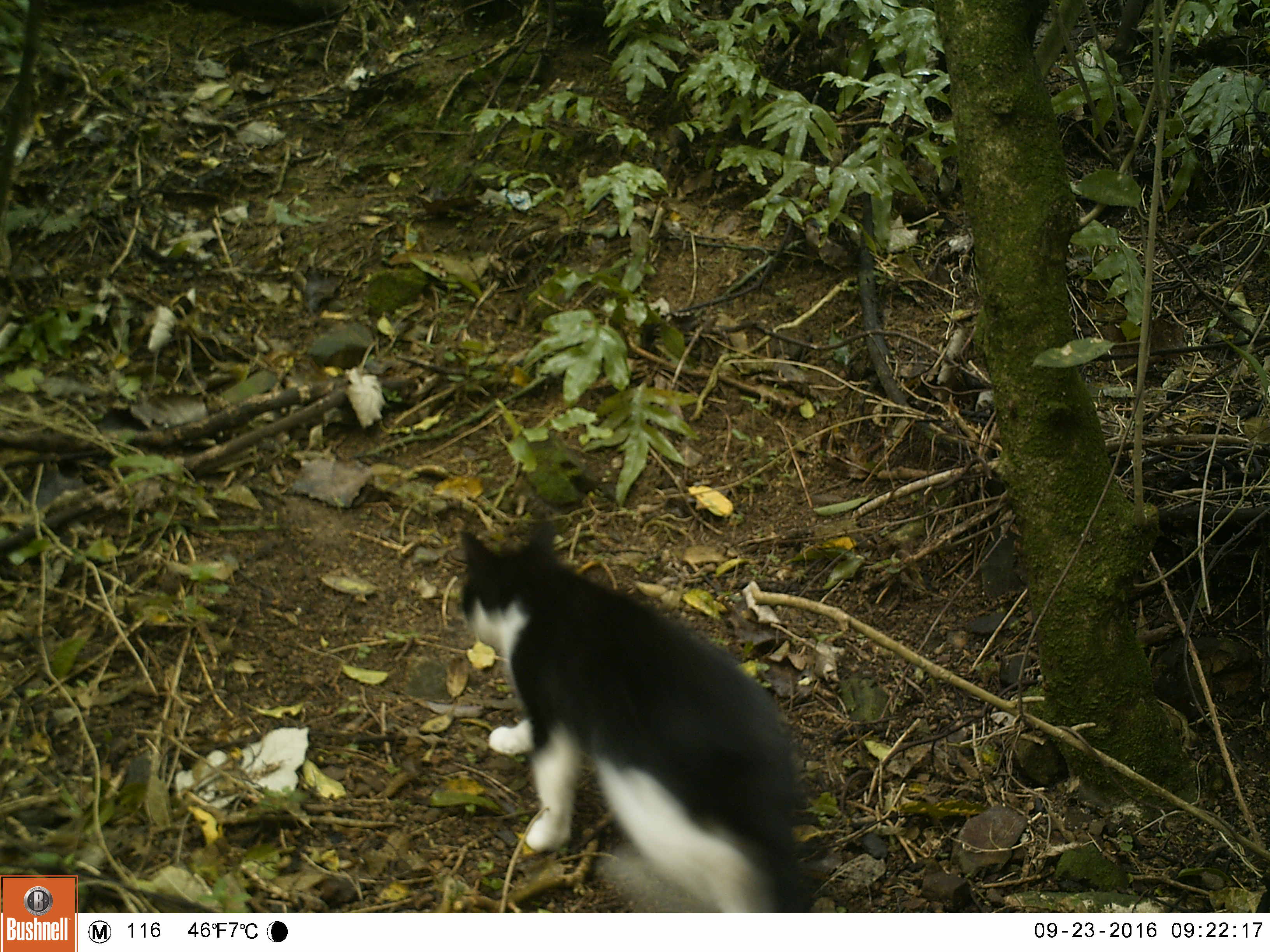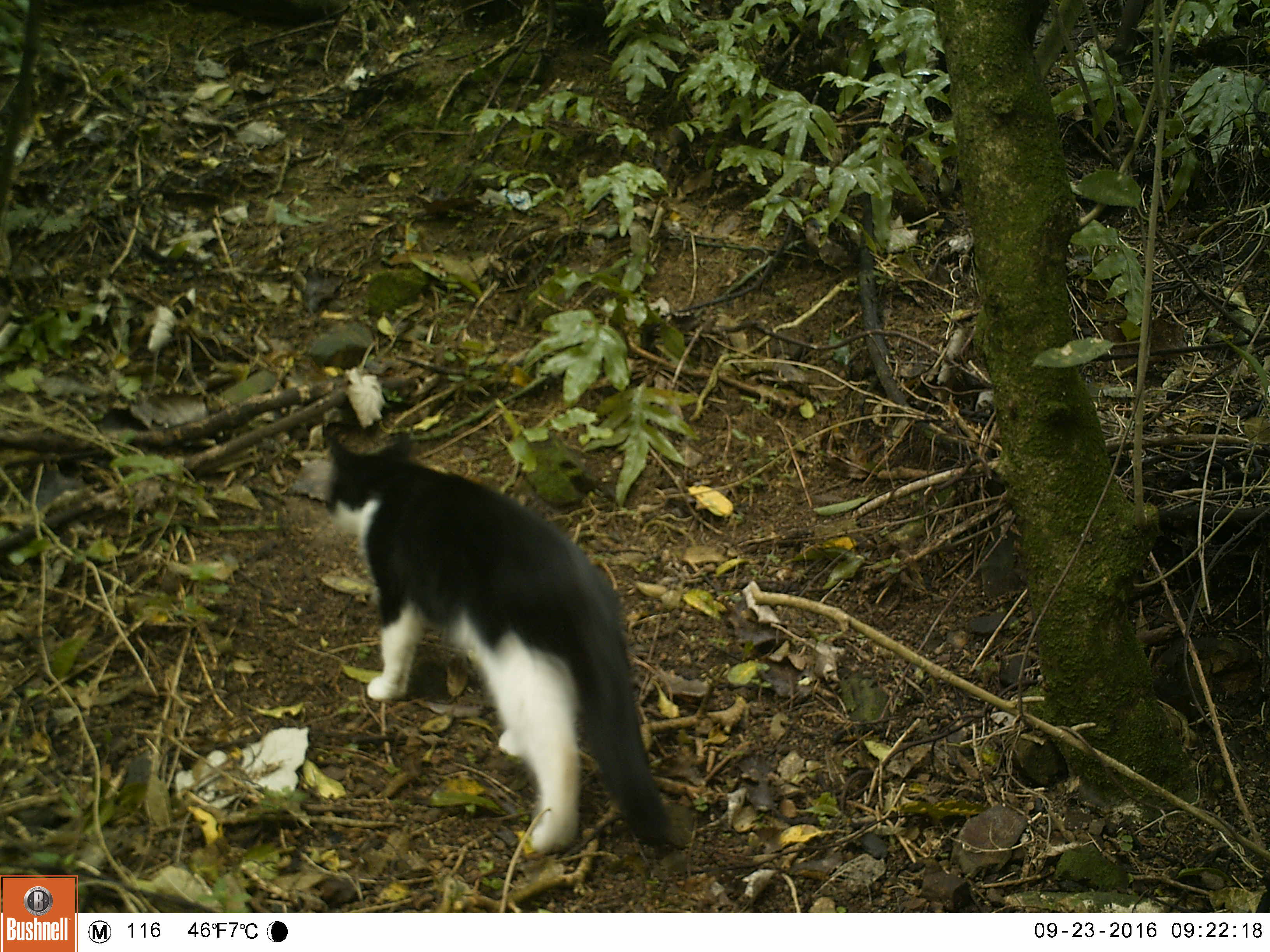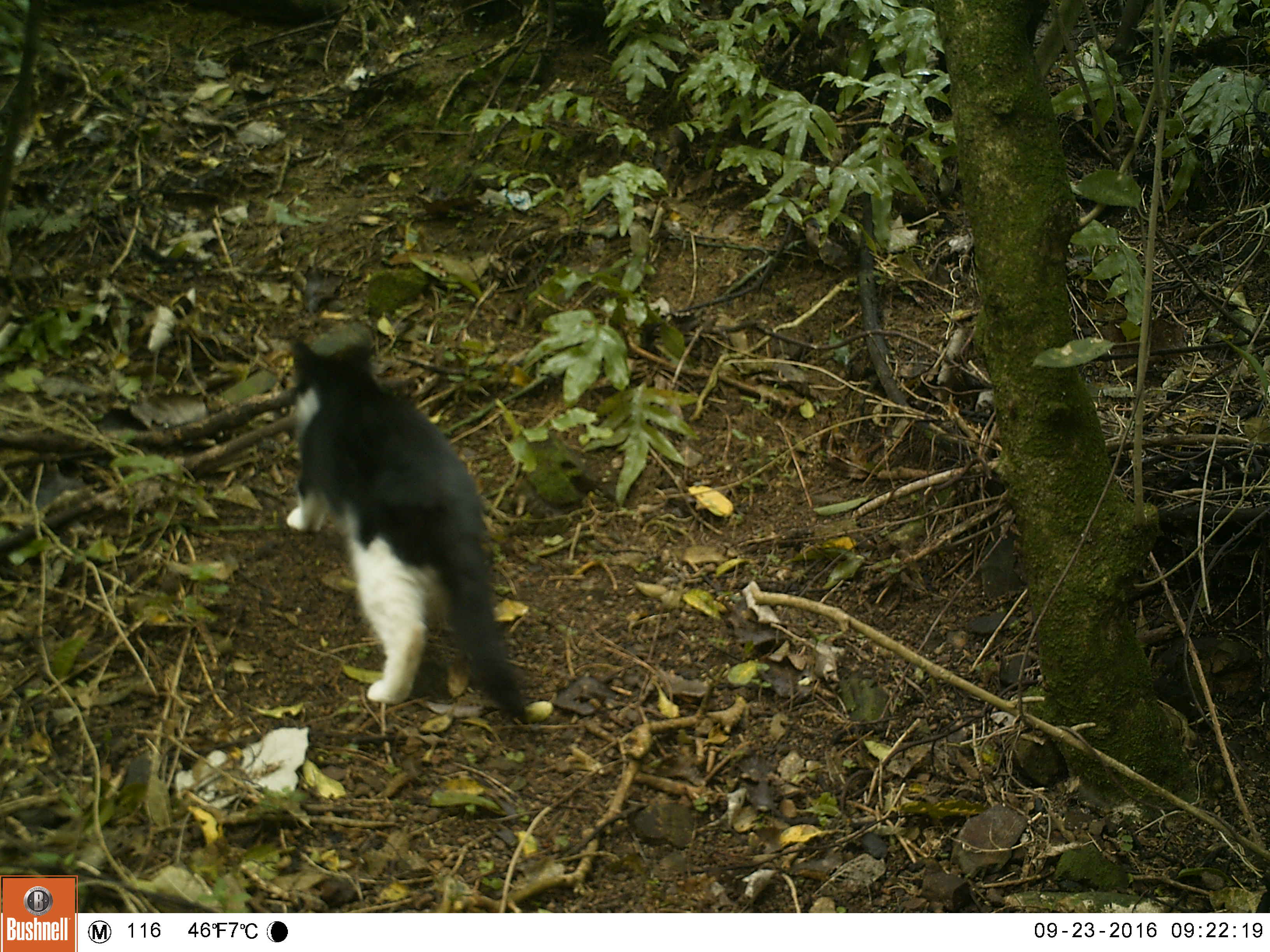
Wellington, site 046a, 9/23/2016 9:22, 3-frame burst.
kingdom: Animalia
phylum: Chordata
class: Mammalia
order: Carnivora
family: Felidae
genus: Felis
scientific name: Felis catus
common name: cat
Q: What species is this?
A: Cat (Felis catus).